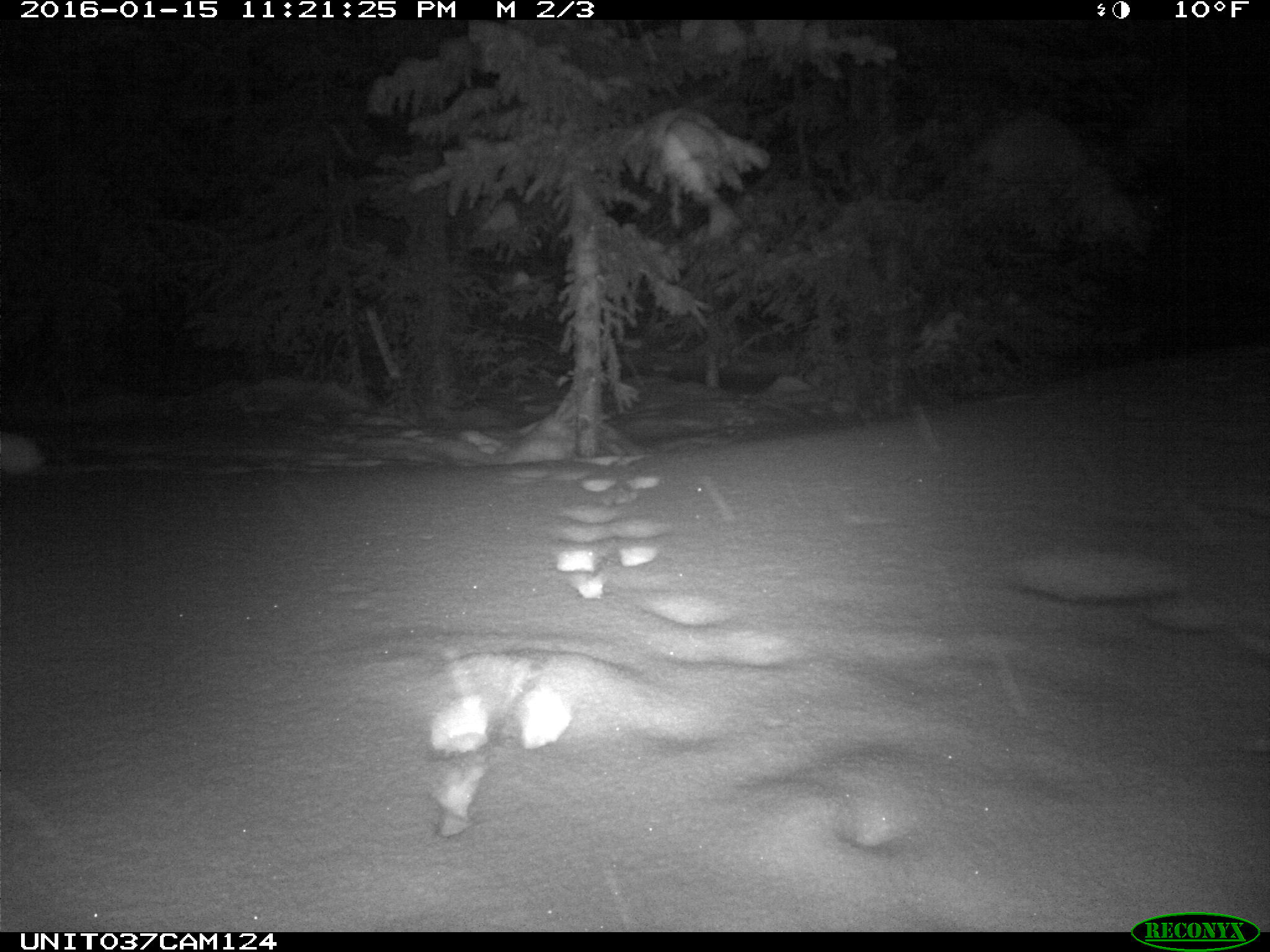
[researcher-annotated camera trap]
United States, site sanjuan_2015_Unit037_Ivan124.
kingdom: Animalia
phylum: Chordata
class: Mammalia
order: Lagomorpha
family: Leporidae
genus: Lepus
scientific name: Lepus americanus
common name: snowshoe hare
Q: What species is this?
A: Lepus americanus (snowshoe hare).